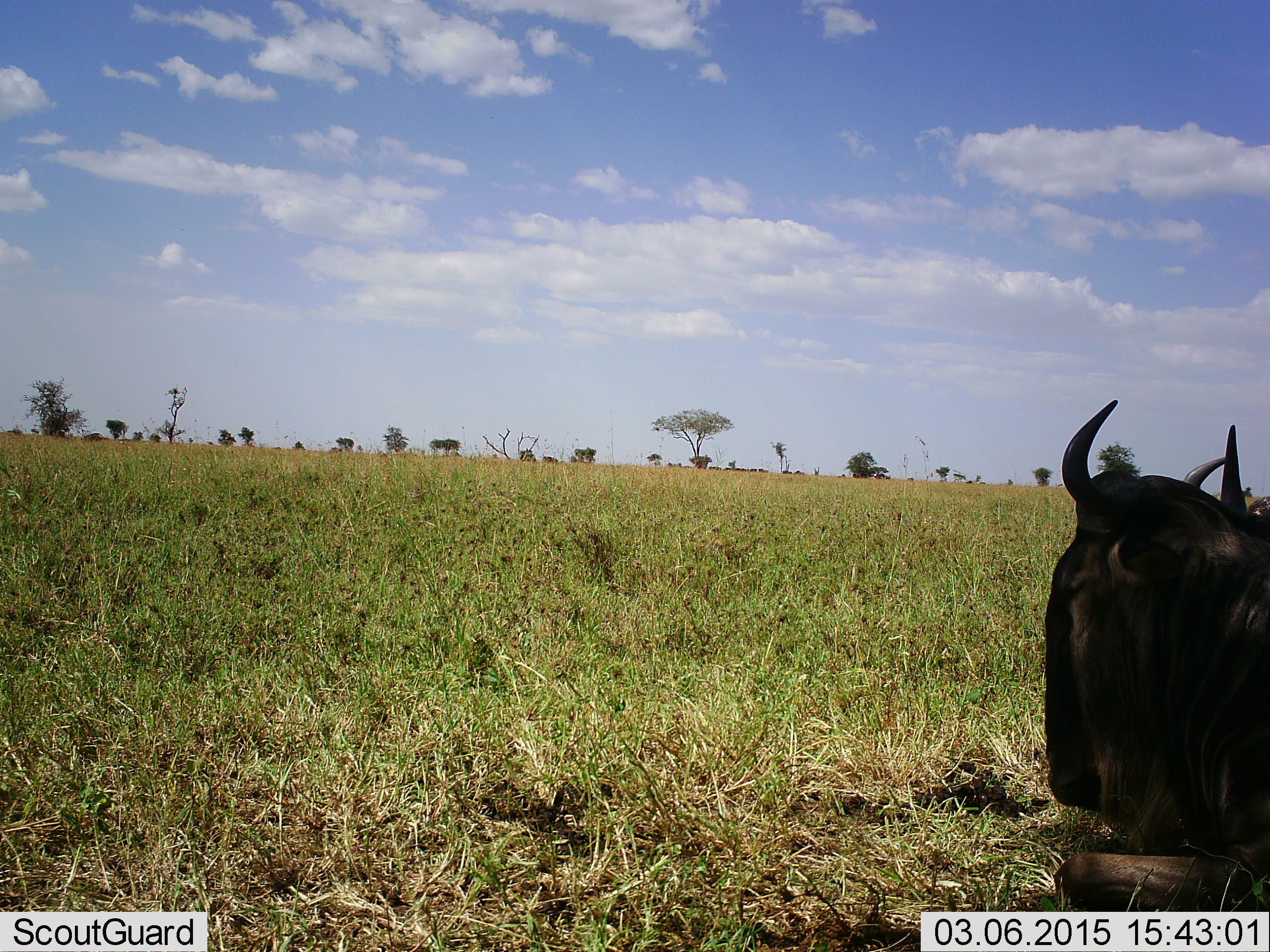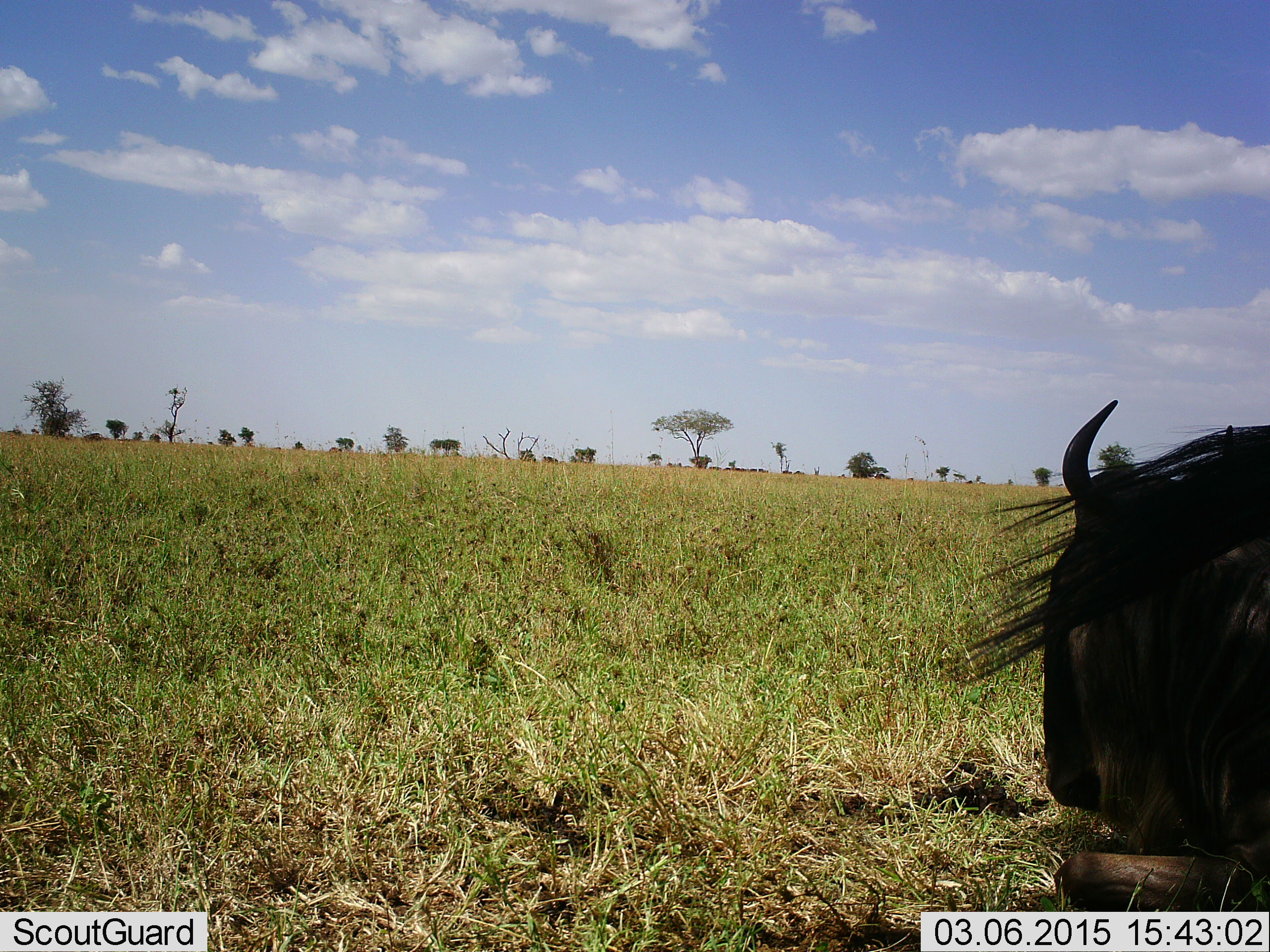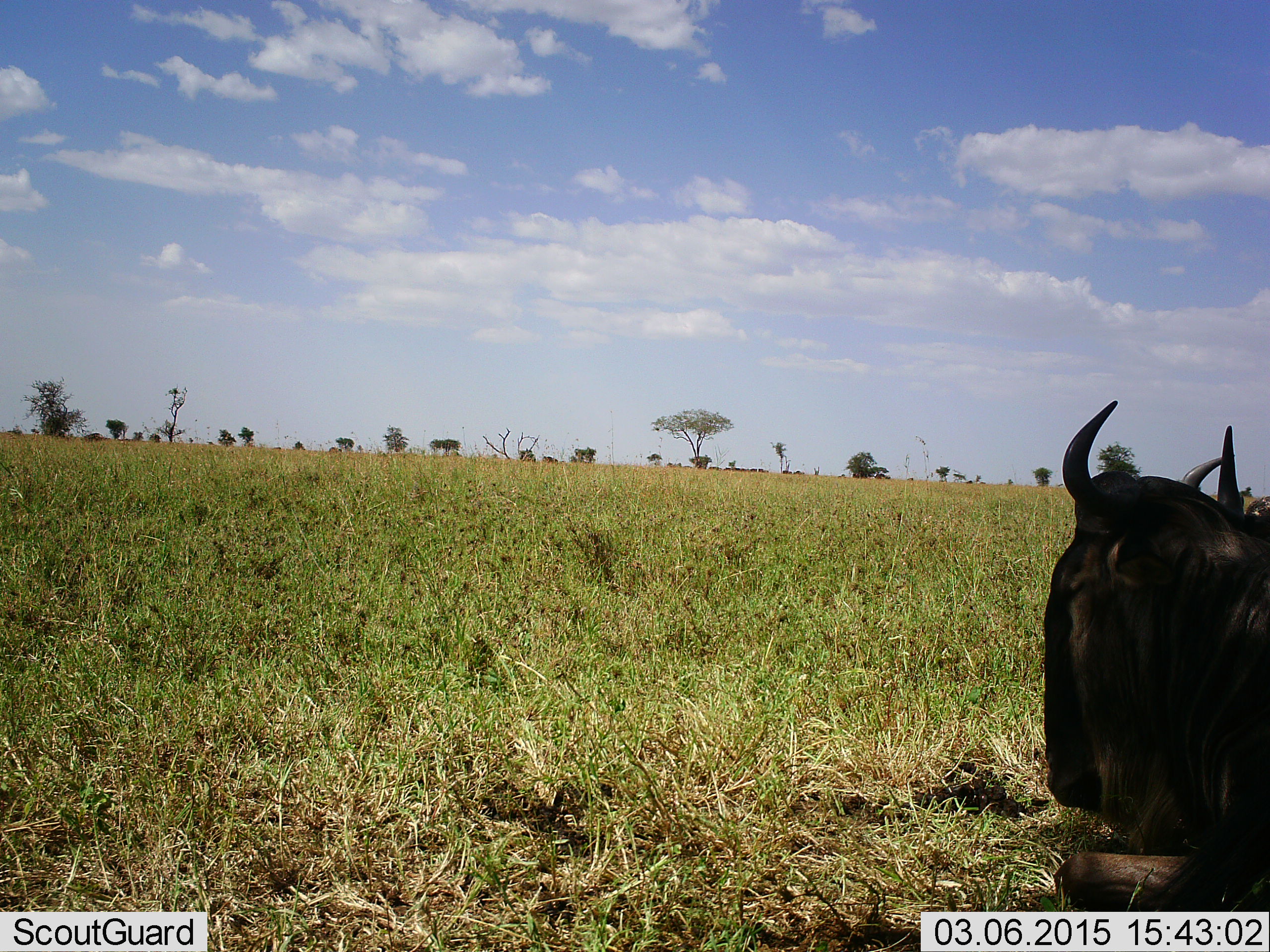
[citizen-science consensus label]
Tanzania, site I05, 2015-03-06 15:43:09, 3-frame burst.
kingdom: Animalia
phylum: Chordata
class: Mammalia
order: Artiodactyla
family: Bovidae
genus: Connochaetes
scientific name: Connochaetes taurinus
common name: blue wildebeest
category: wildebeest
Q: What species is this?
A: Wildebeest (blue wildebeest) (Connochaetes taurinus).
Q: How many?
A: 2.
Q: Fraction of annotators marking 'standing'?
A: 30%.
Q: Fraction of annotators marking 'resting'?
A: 90%.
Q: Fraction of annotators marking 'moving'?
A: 10%.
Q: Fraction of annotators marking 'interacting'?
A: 0%.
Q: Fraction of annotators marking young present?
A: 0%.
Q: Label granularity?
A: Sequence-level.